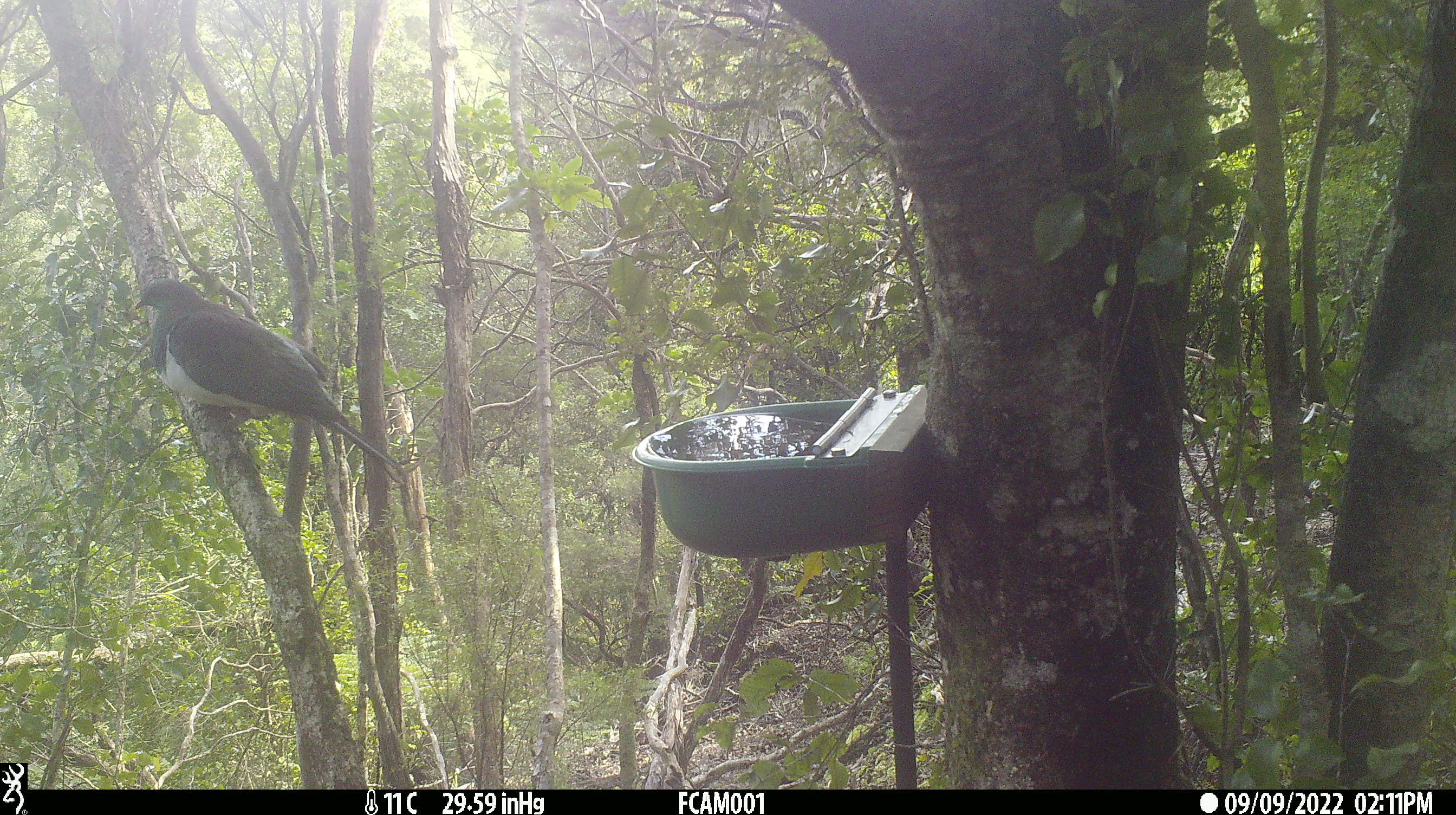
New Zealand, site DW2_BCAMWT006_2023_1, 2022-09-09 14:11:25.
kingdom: Animalia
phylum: Chordata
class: Aves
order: Columbiformes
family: Columbidae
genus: Hemiphaga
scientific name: Hemiphaga novaeseelandiae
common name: new zealand pigeon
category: kereru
Kereru (new zealand pigeon) (Hemiphaga novaeseelandiae).